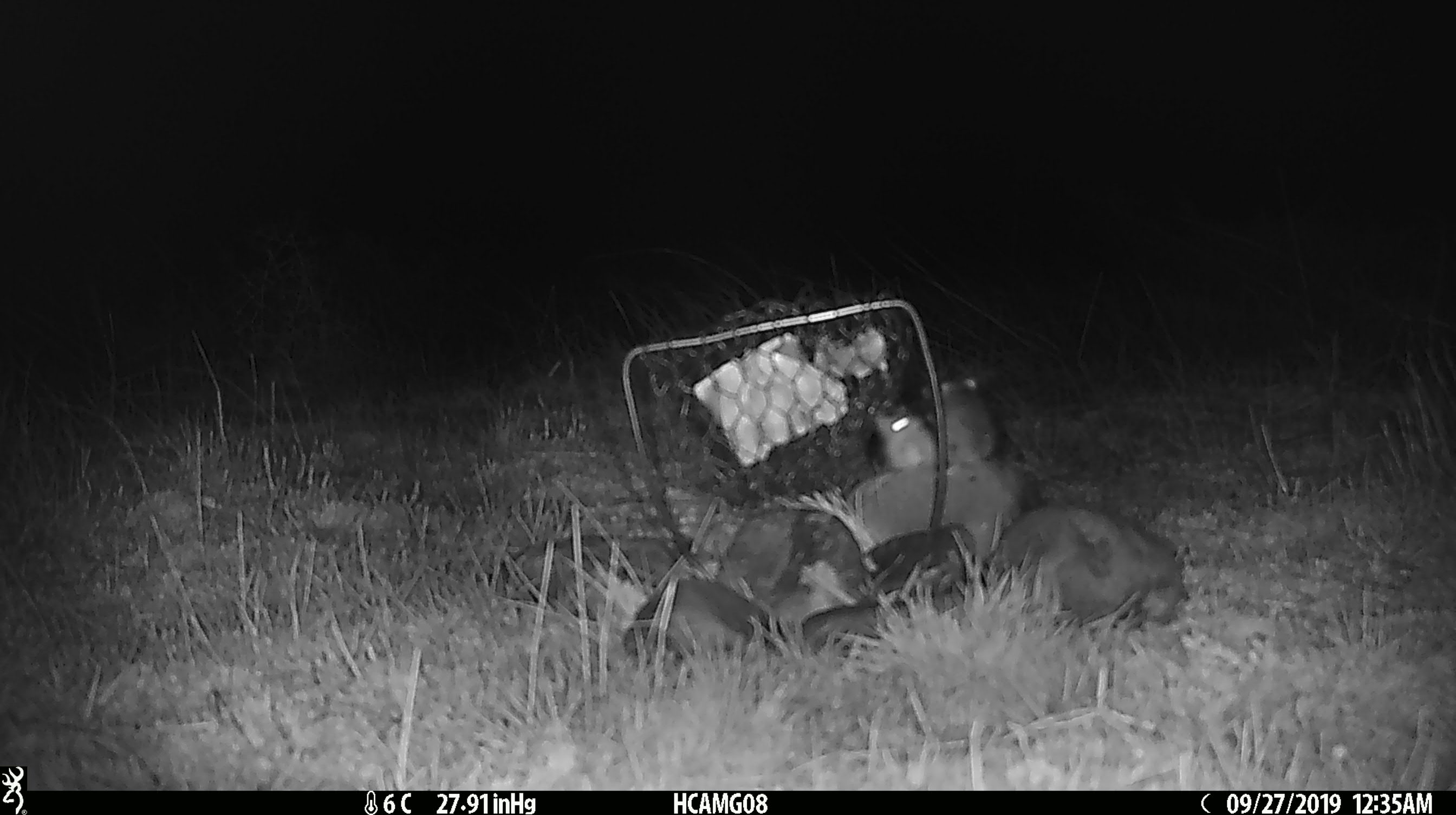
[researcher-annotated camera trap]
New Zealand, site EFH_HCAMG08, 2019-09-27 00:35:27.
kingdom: Animalia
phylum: Chordata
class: Mammalia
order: Rodentia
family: Muridae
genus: Mus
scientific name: Mus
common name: mouse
Mouse (Mus).